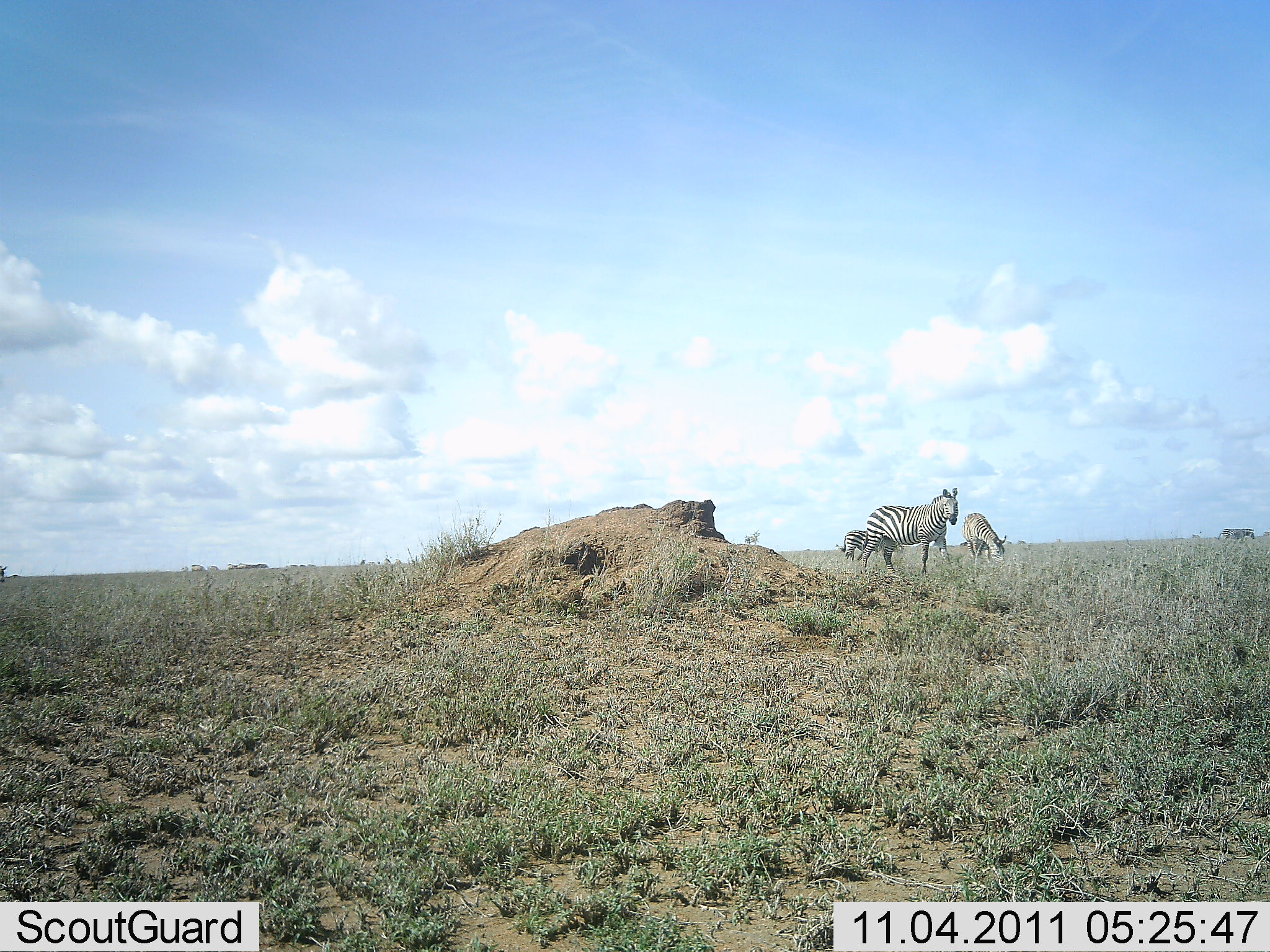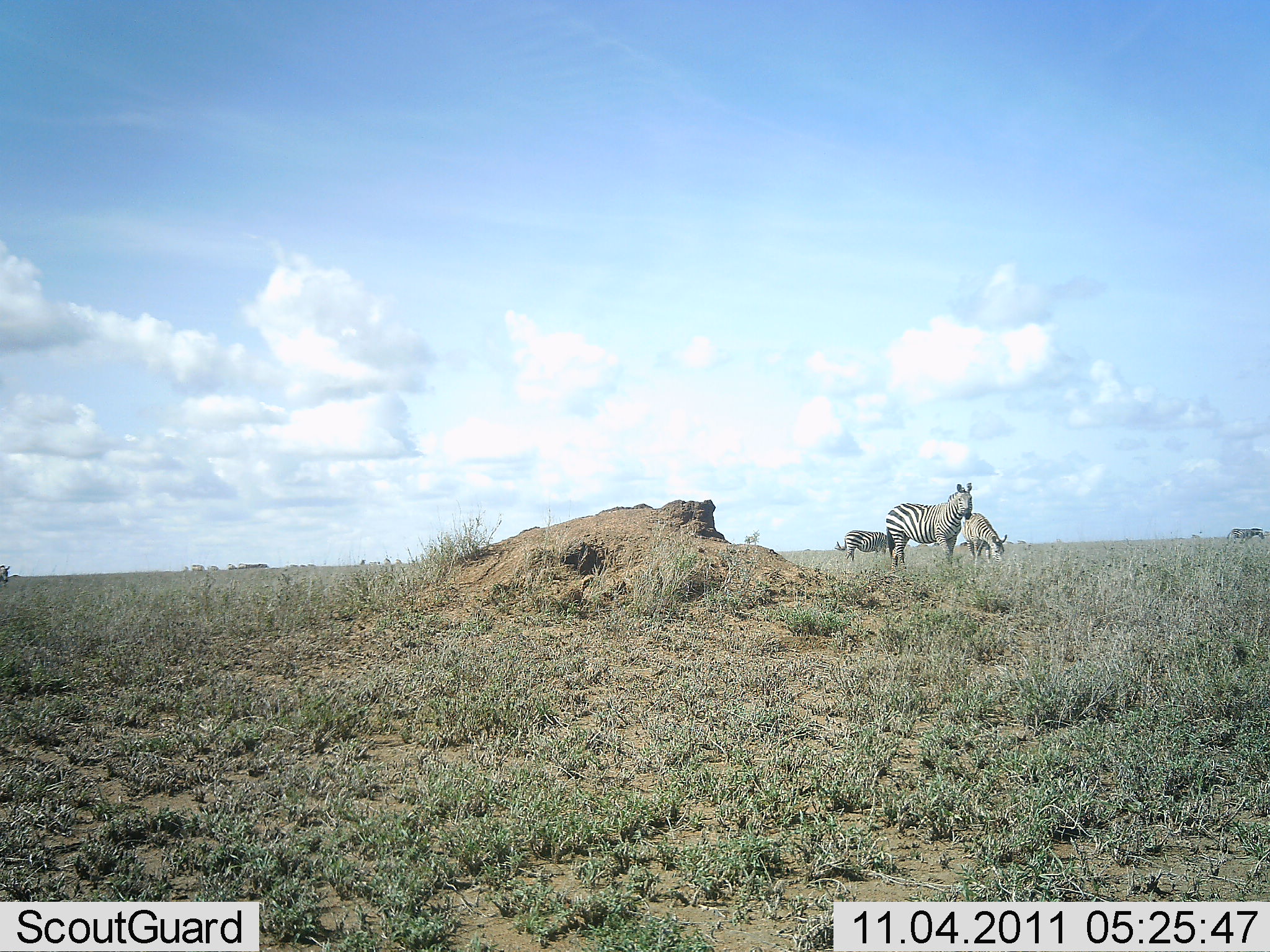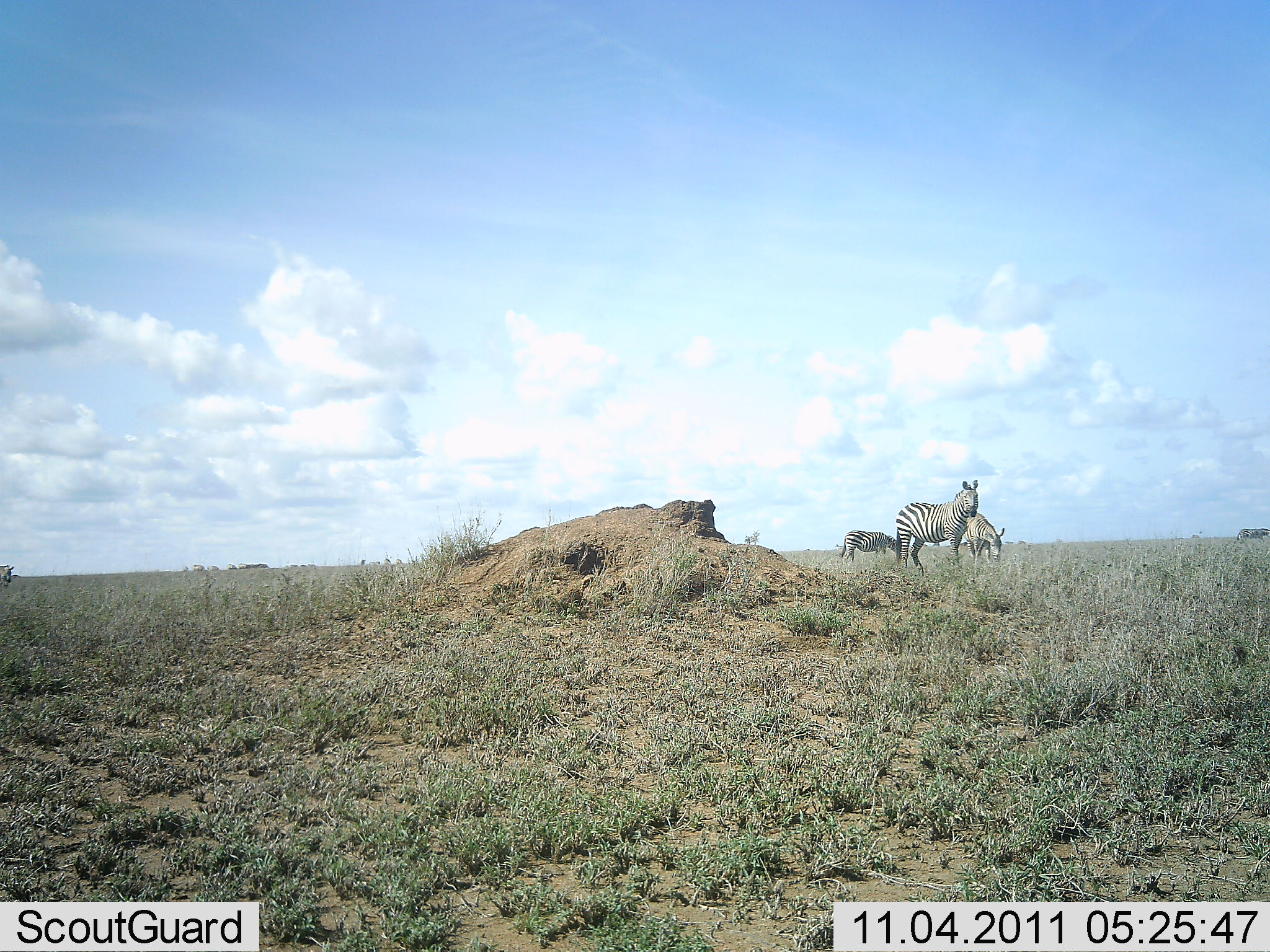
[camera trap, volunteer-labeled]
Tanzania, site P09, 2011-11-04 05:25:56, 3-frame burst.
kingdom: Animalia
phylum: Chordata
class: Mammalia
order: Perissodactyla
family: Equidae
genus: Equus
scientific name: Equus quagga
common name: plains zebra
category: zebra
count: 4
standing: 53%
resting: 5%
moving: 53%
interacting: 0%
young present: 0%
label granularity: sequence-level